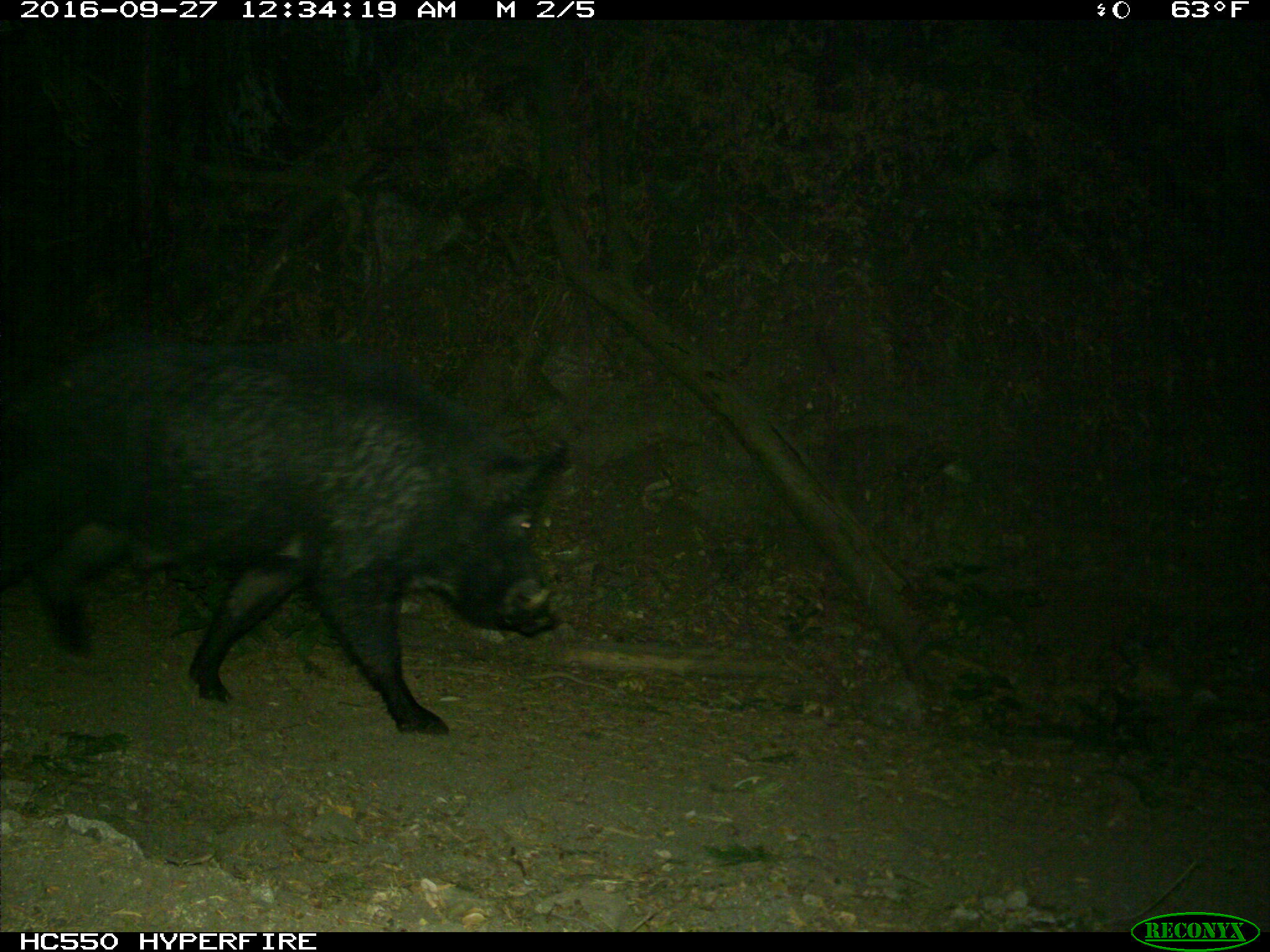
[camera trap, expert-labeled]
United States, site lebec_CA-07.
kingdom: Animalia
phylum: Chordata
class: Mammalia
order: Artiodactyla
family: Suidae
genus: Sus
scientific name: Sus scrofa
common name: wild boar